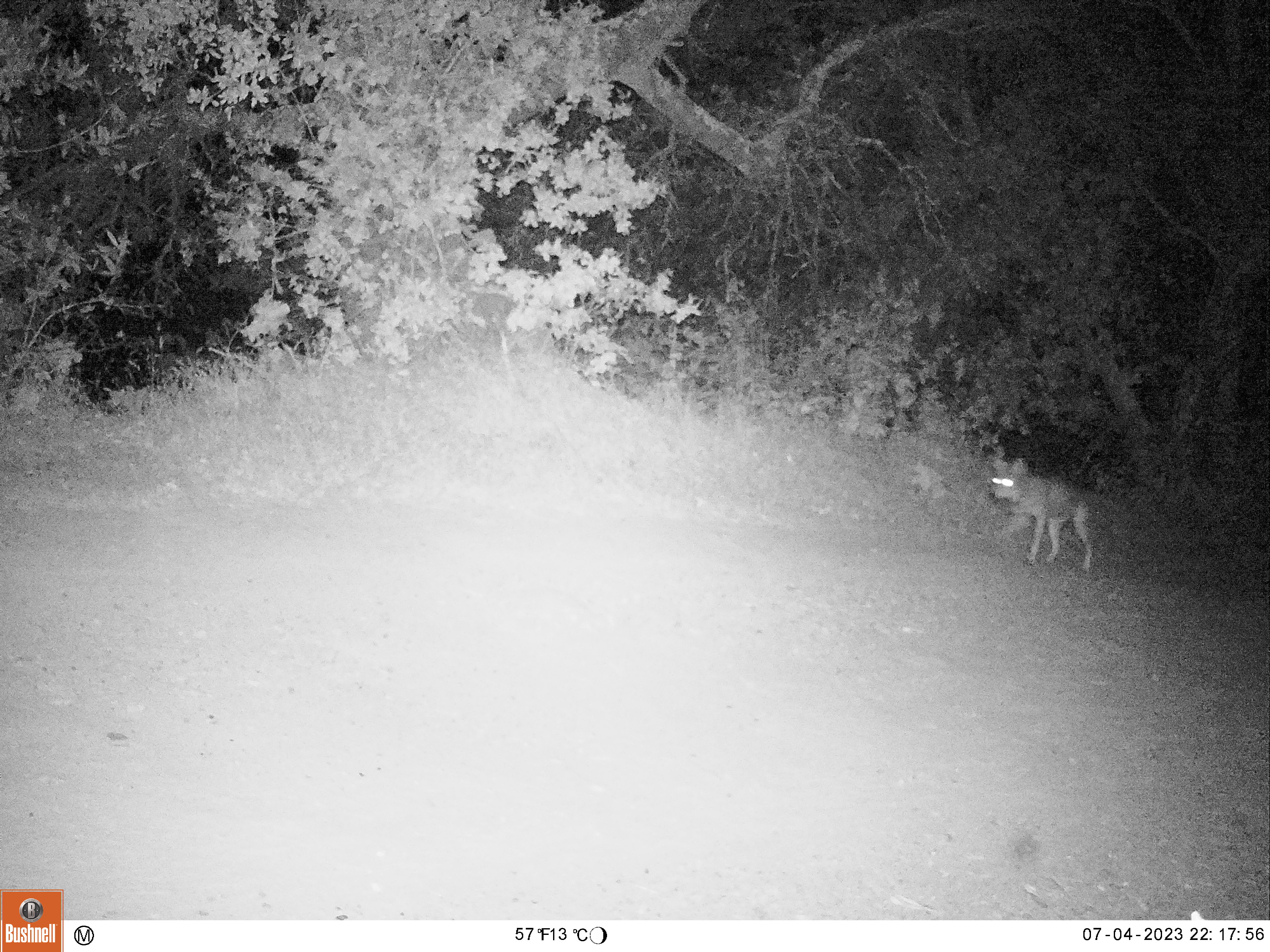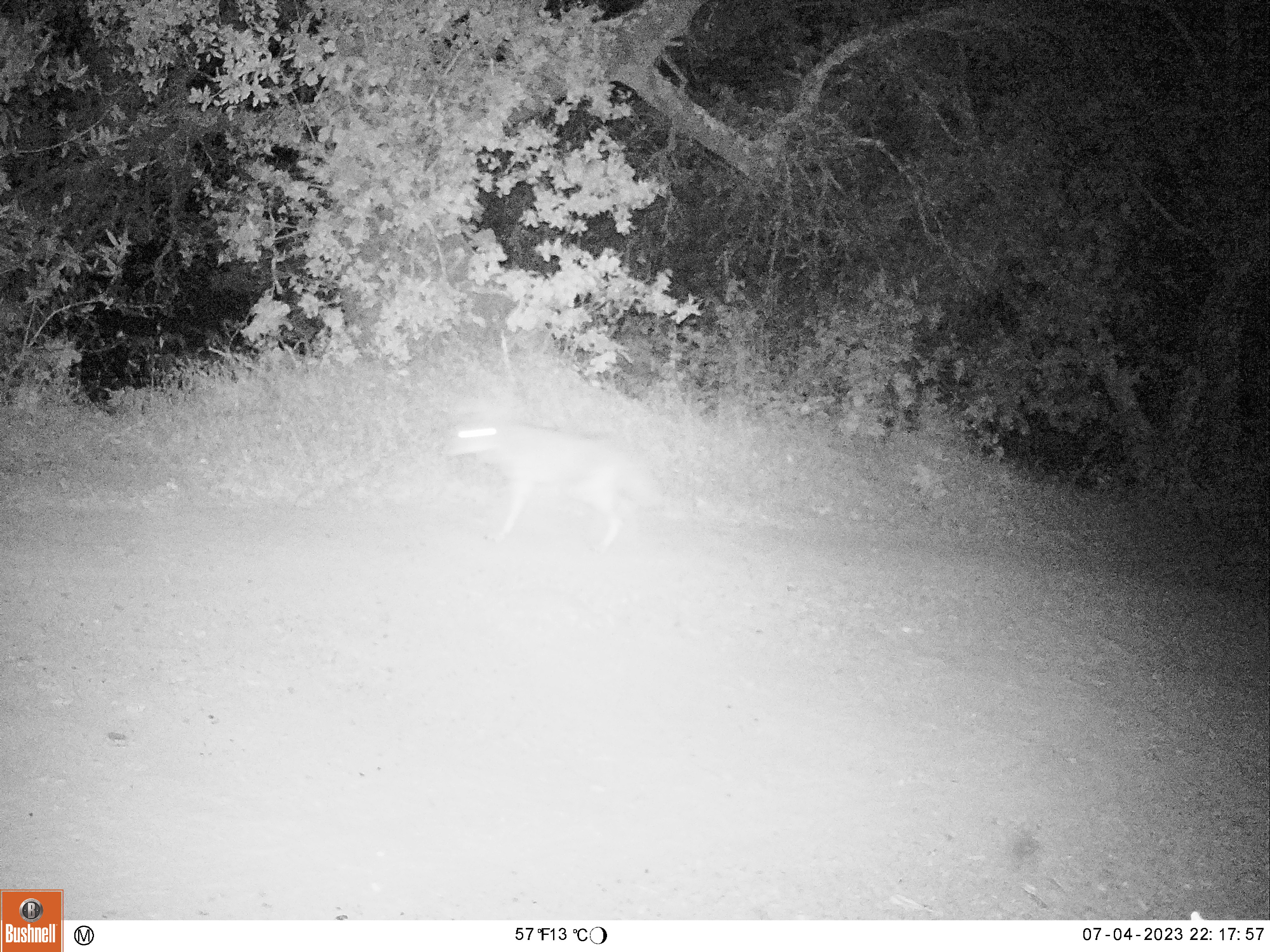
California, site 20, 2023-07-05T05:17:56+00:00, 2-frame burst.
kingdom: Animalia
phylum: Chordata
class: Mammalia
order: Carnivora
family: Canidae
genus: Canis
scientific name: Canis latrans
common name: coyote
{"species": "coyote (Canis latrans)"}